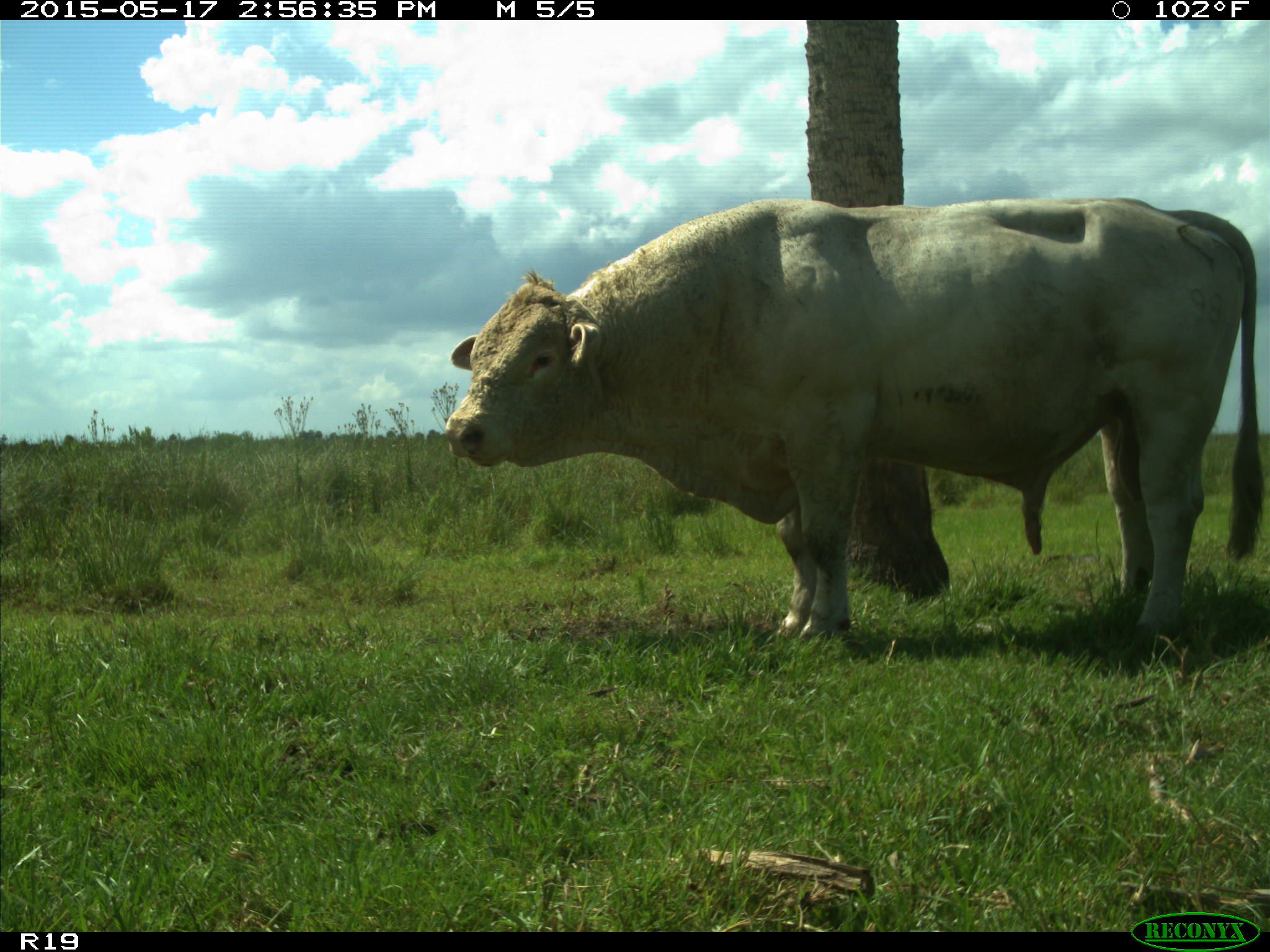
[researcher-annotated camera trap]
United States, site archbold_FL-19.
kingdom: Animalia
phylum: Chordata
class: Mammalia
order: Artiodactyla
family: Bovidae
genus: Bos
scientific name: Bos taurus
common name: domestic cow